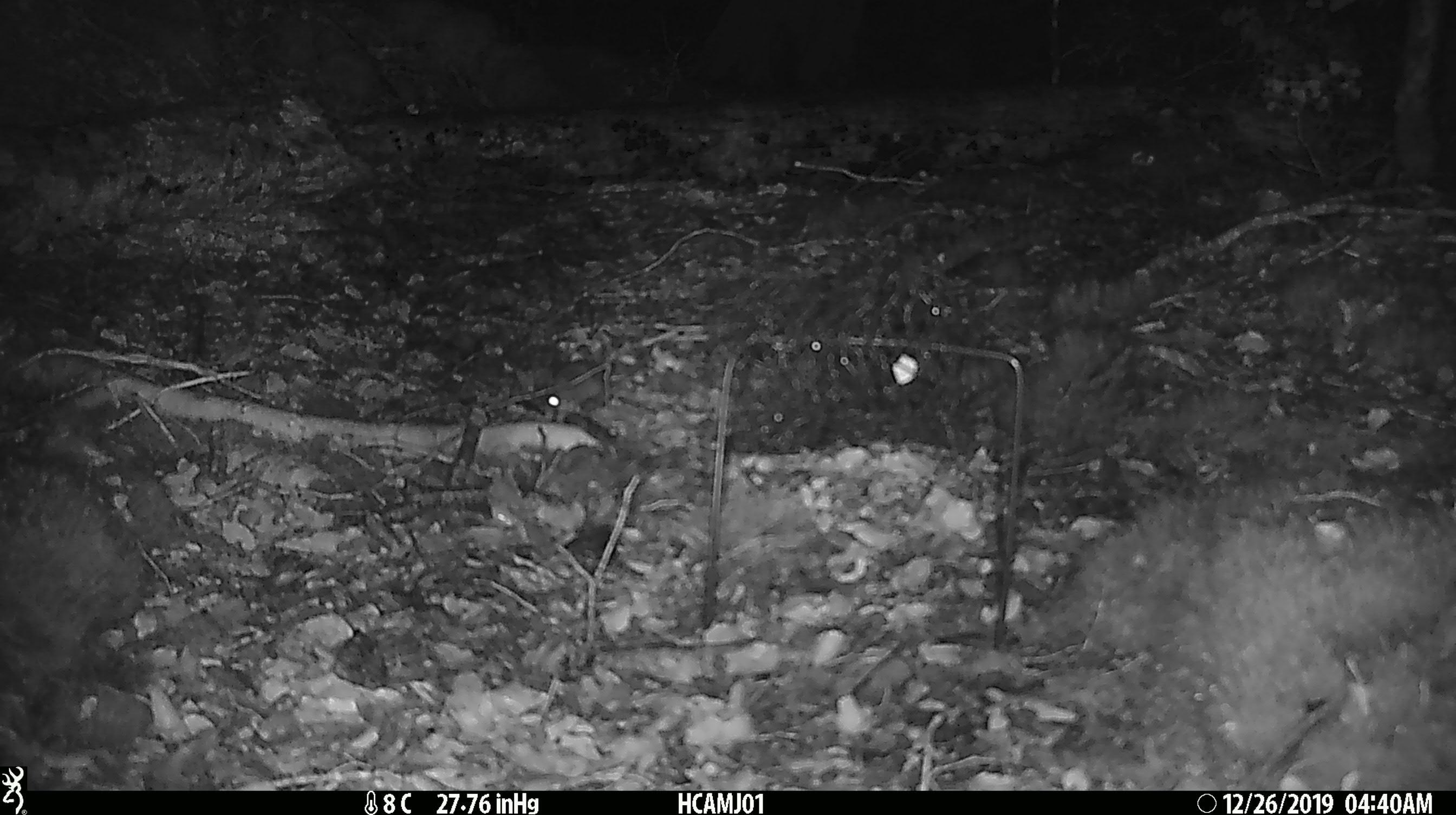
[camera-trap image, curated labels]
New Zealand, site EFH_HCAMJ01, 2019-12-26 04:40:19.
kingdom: Animalia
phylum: Chordata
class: Mammalia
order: Rodentia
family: Muridae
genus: Mus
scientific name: Mus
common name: mouse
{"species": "mouse (Mus)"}